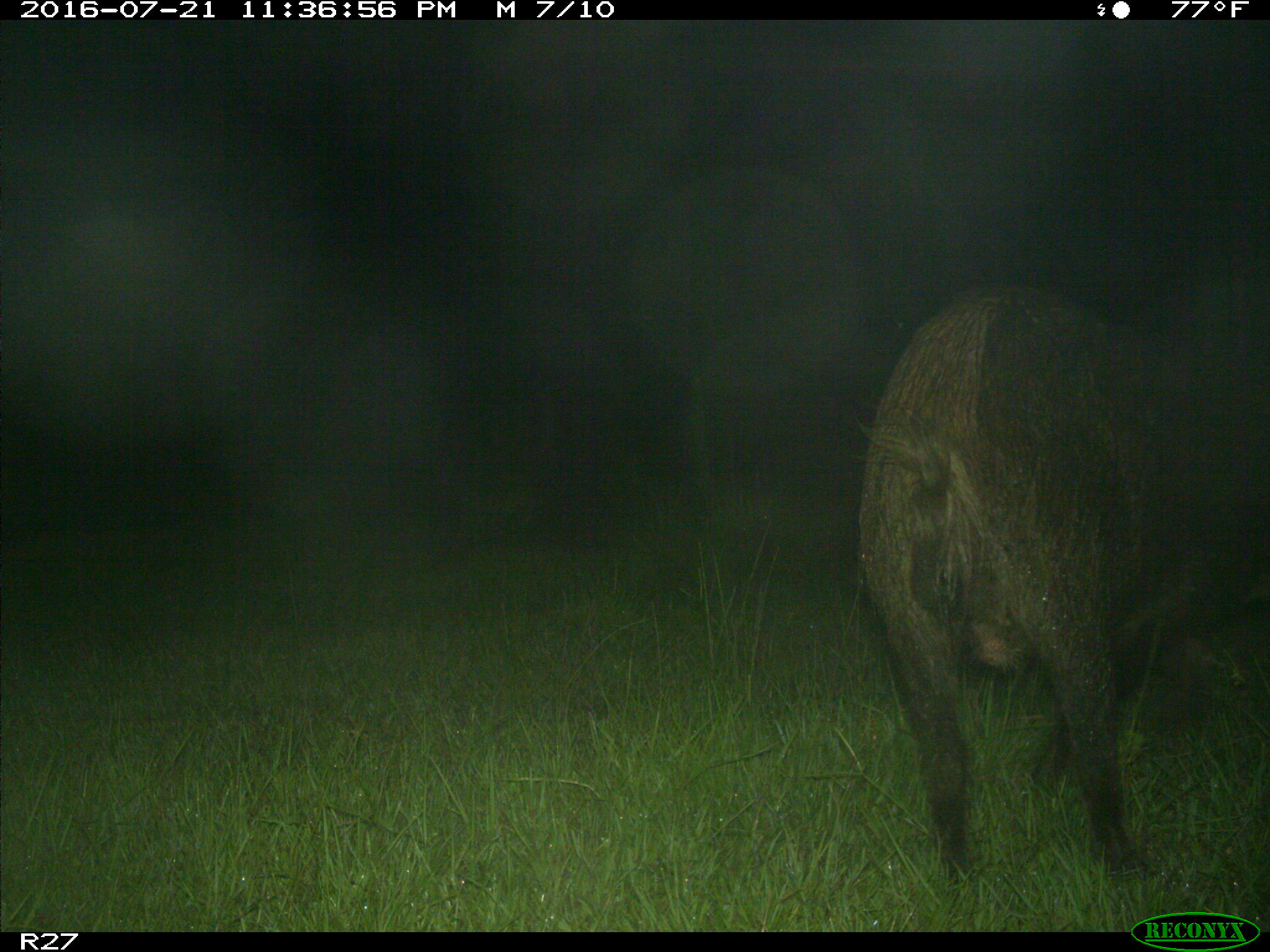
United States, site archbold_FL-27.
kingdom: Animalia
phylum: Chordata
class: Mammalia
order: Artiodactyla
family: Suidae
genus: Sus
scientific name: Sus scrofa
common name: wild boar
Sus scrofa (wild boar).